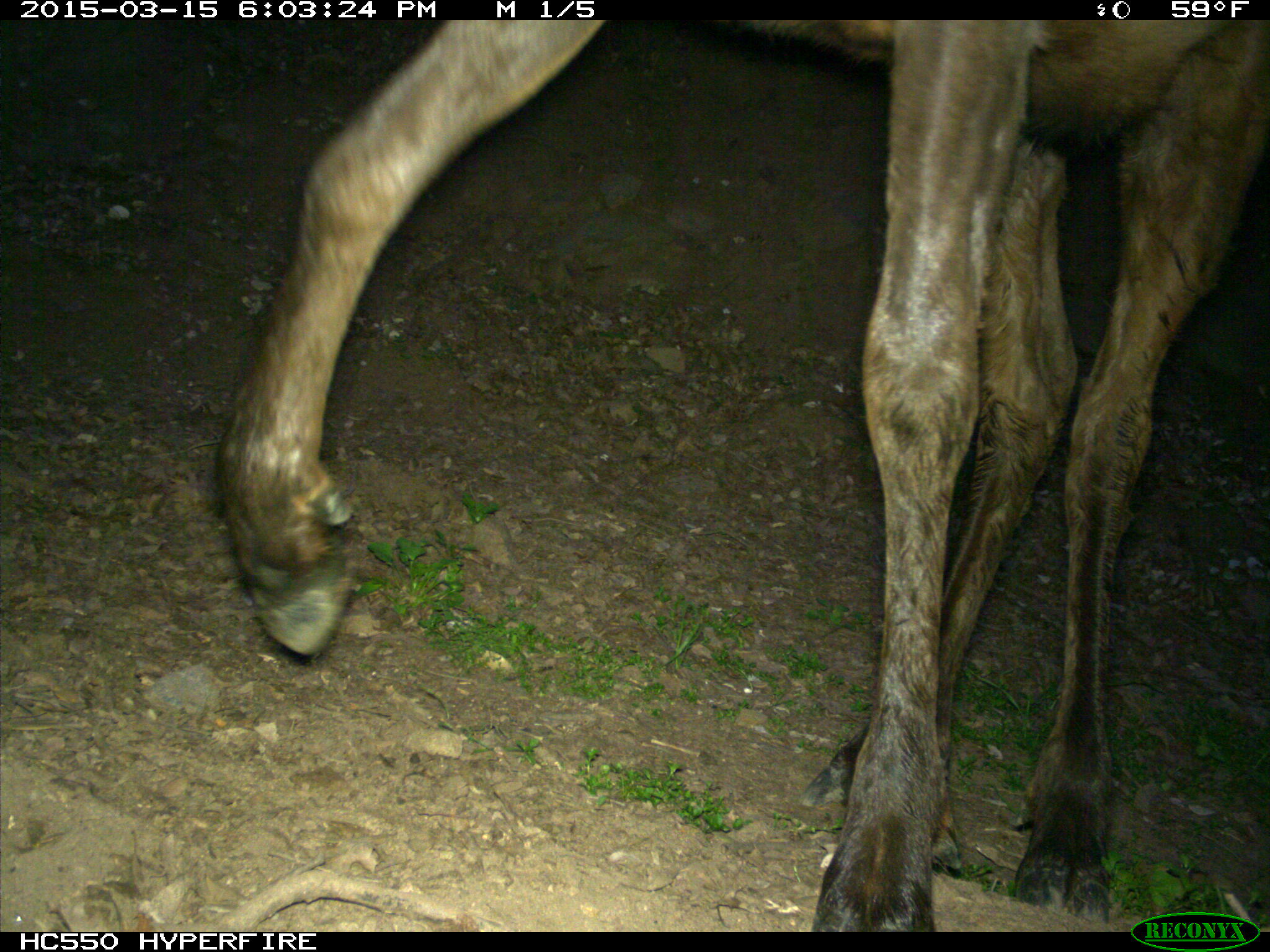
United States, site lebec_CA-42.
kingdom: Animalia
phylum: Chordata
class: Mammalia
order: Artiodactyla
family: Cervidae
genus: Cervus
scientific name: Cervus canadensis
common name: elk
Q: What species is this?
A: Cervus canadensis (elk).